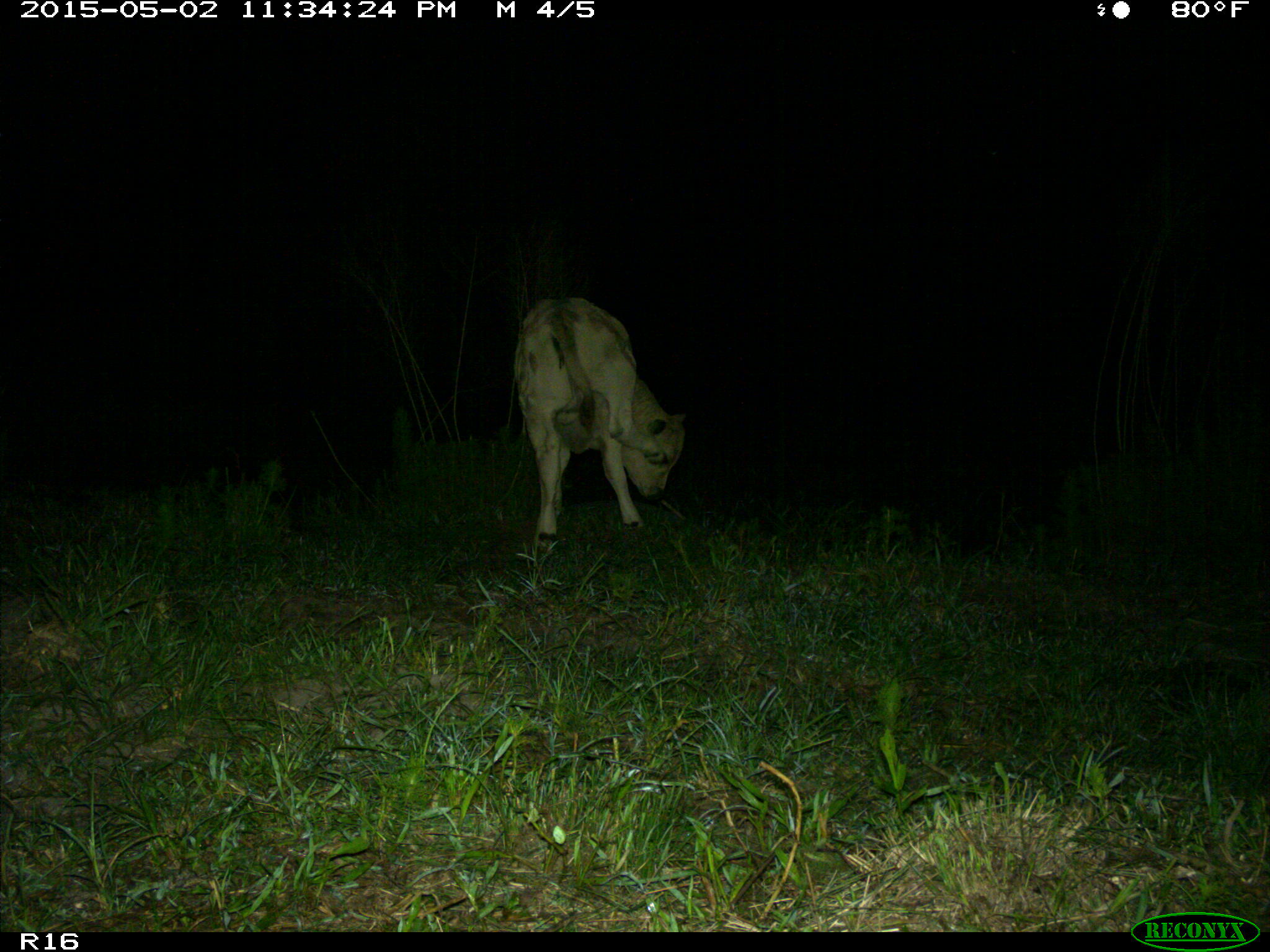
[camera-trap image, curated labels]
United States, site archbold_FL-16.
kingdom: Animalia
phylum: Chordata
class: Mammalia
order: Artiodactyla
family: Bovidae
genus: Bos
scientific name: Bos taurus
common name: domestic cow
Bos taurus (domestic cow).